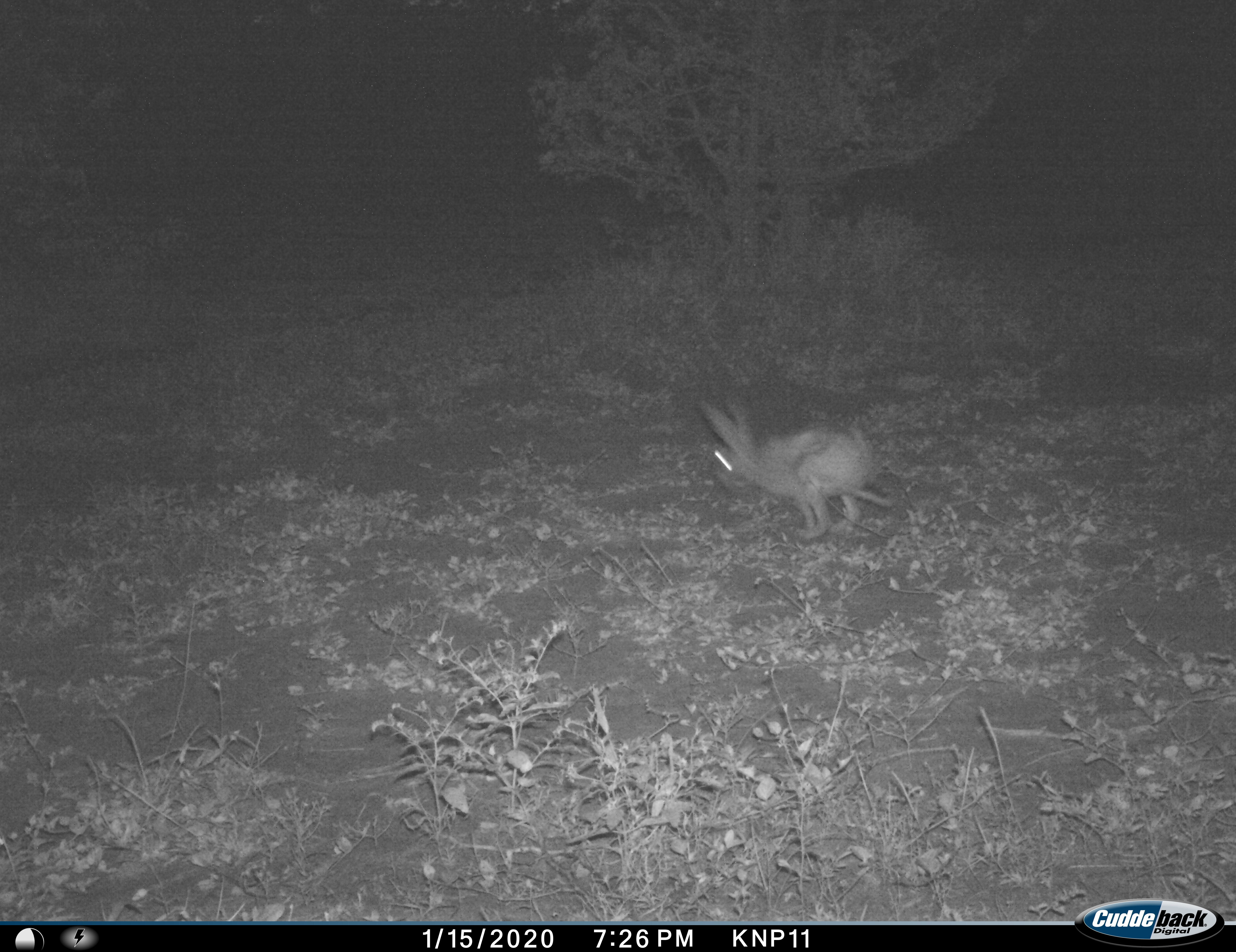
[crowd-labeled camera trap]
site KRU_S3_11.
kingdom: Animalia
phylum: Chordata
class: Mammalia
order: Lagomorpha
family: Leporidae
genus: Lepus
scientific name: Lepus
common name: hare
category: hareunknown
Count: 1.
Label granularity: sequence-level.